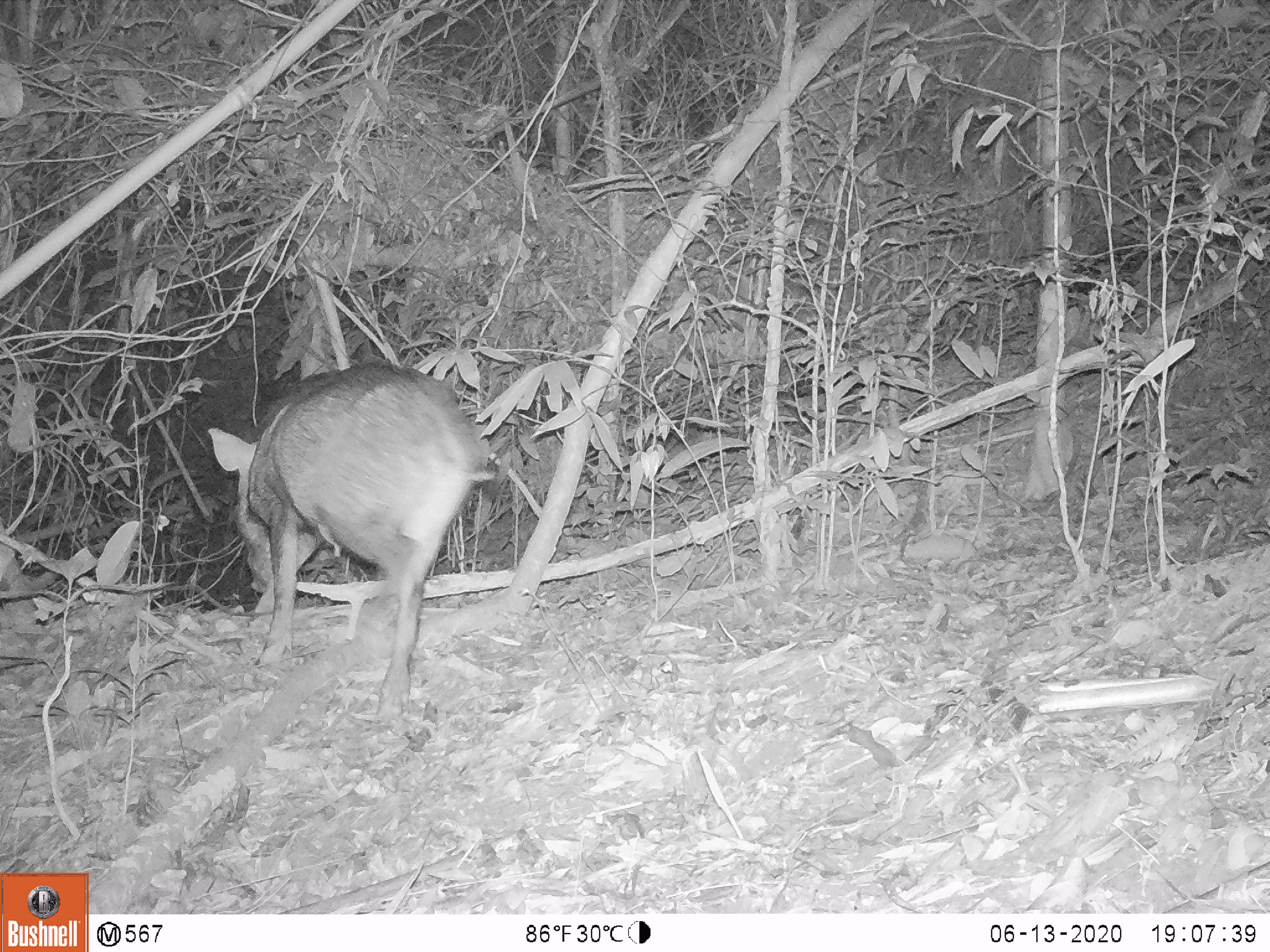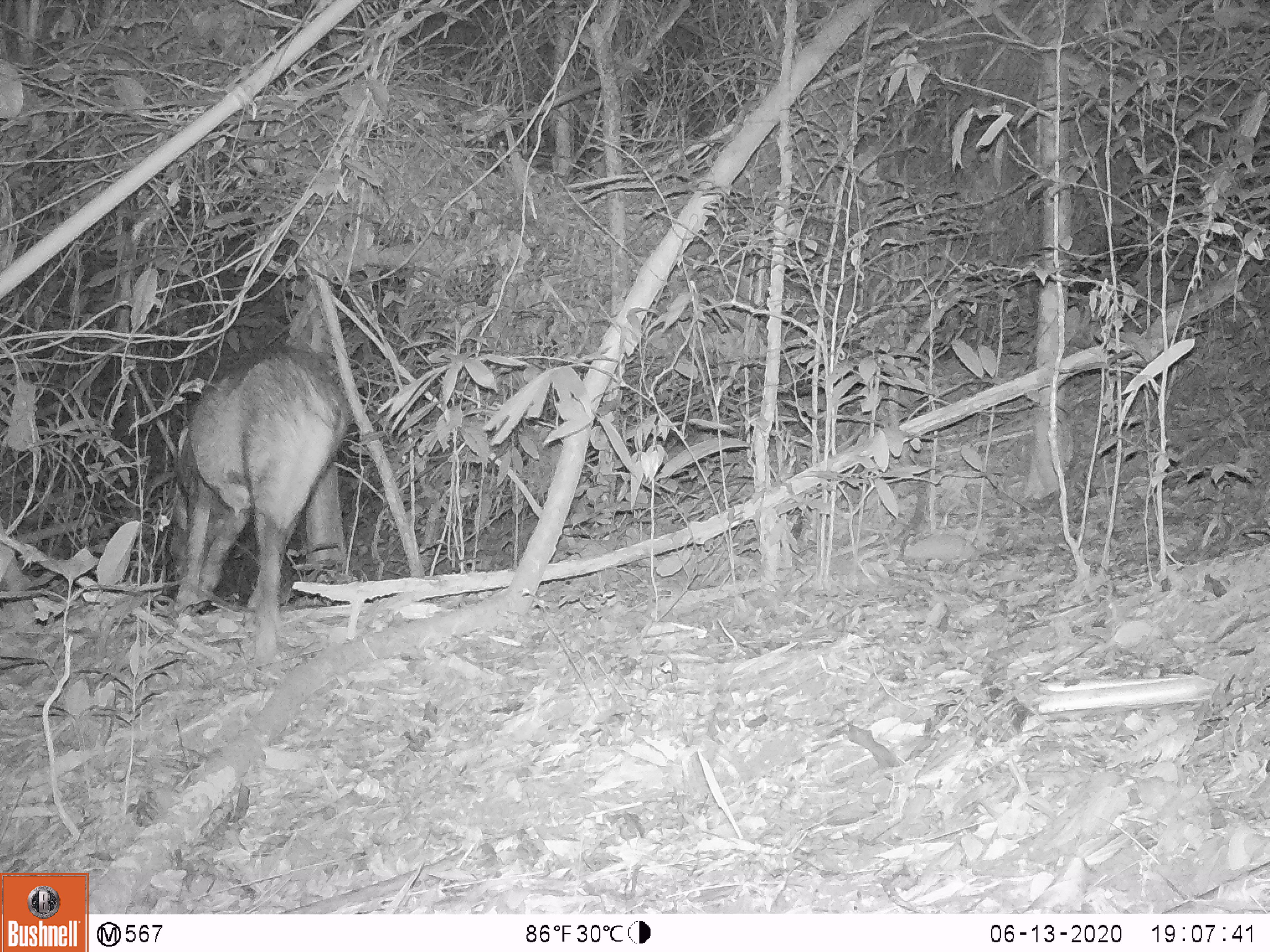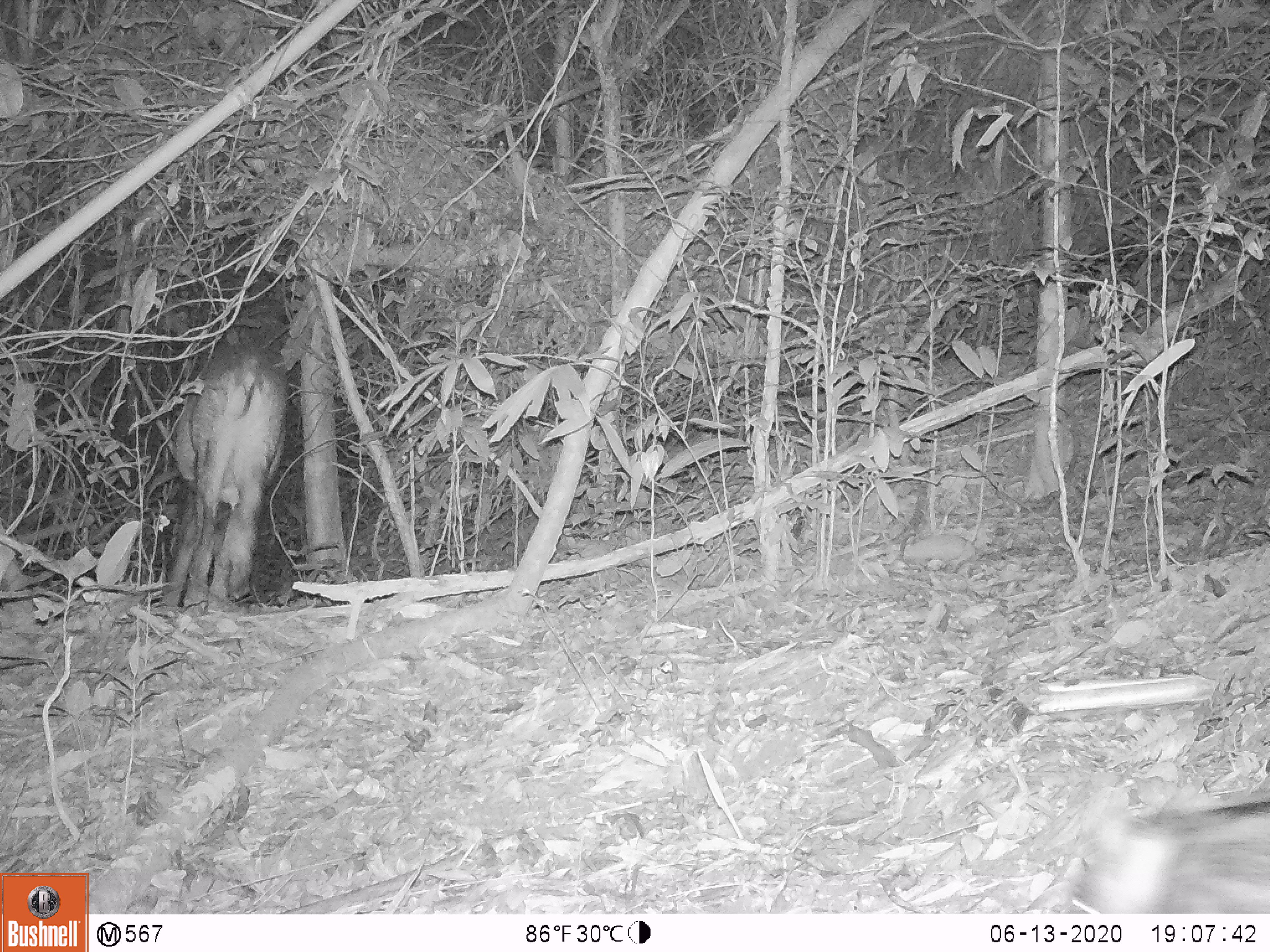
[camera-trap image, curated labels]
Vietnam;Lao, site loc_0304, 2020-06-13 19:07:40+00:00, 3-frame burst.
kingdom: Animalia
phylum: Chordata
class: Mammalia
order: Artiodactyla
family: Suidae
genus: Sus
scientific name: Sus scrofa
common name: eurasian wild pig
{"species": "eurasian wild pig (Sus scrofa)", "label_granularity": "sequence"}